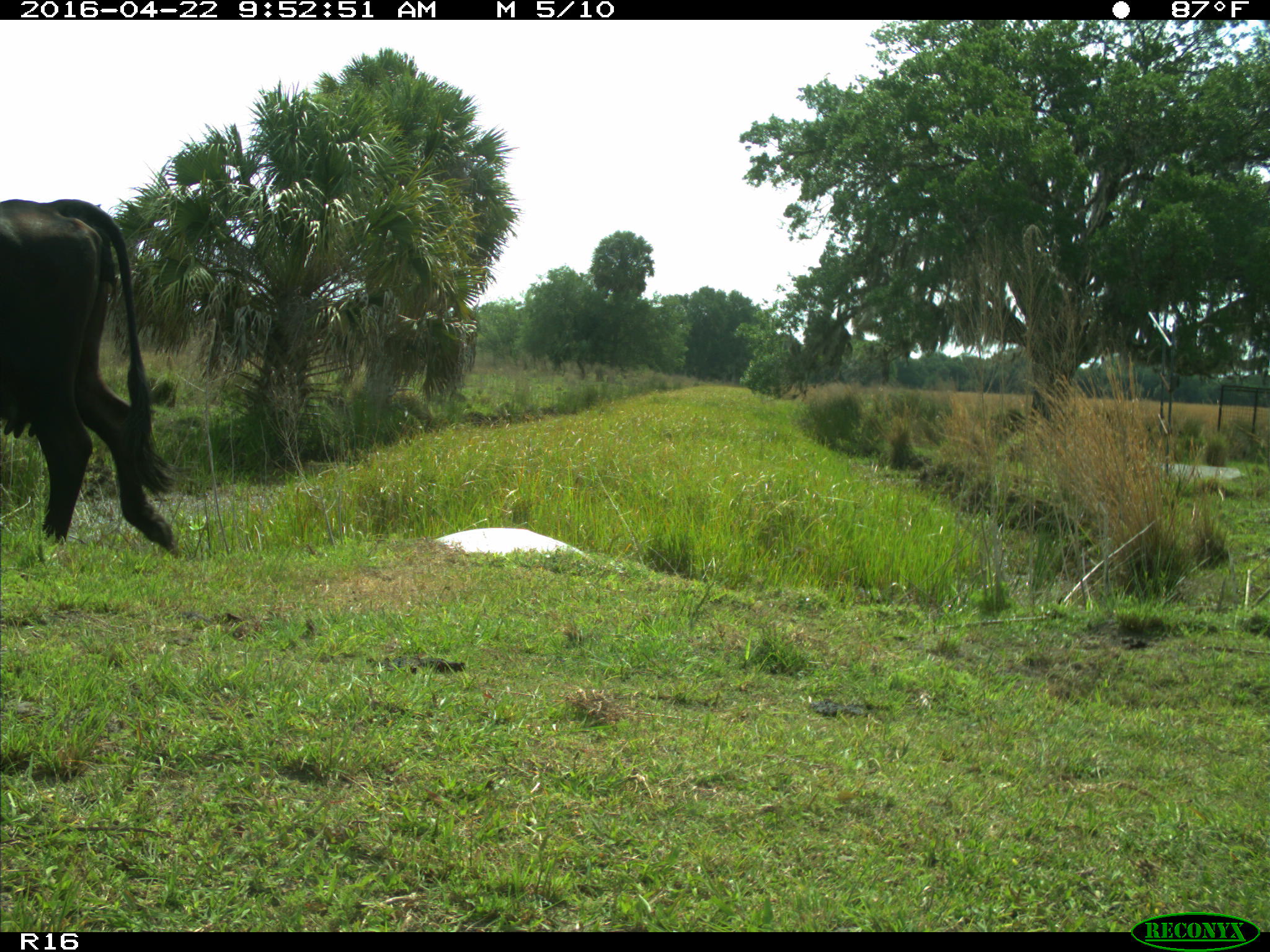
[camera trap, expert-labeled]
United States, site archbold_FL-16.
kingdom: Animalia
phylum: Chordata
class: Mammalia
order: Artiodactyla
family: Bovidae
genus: Bos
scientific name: Bos taurus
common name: domestic cow